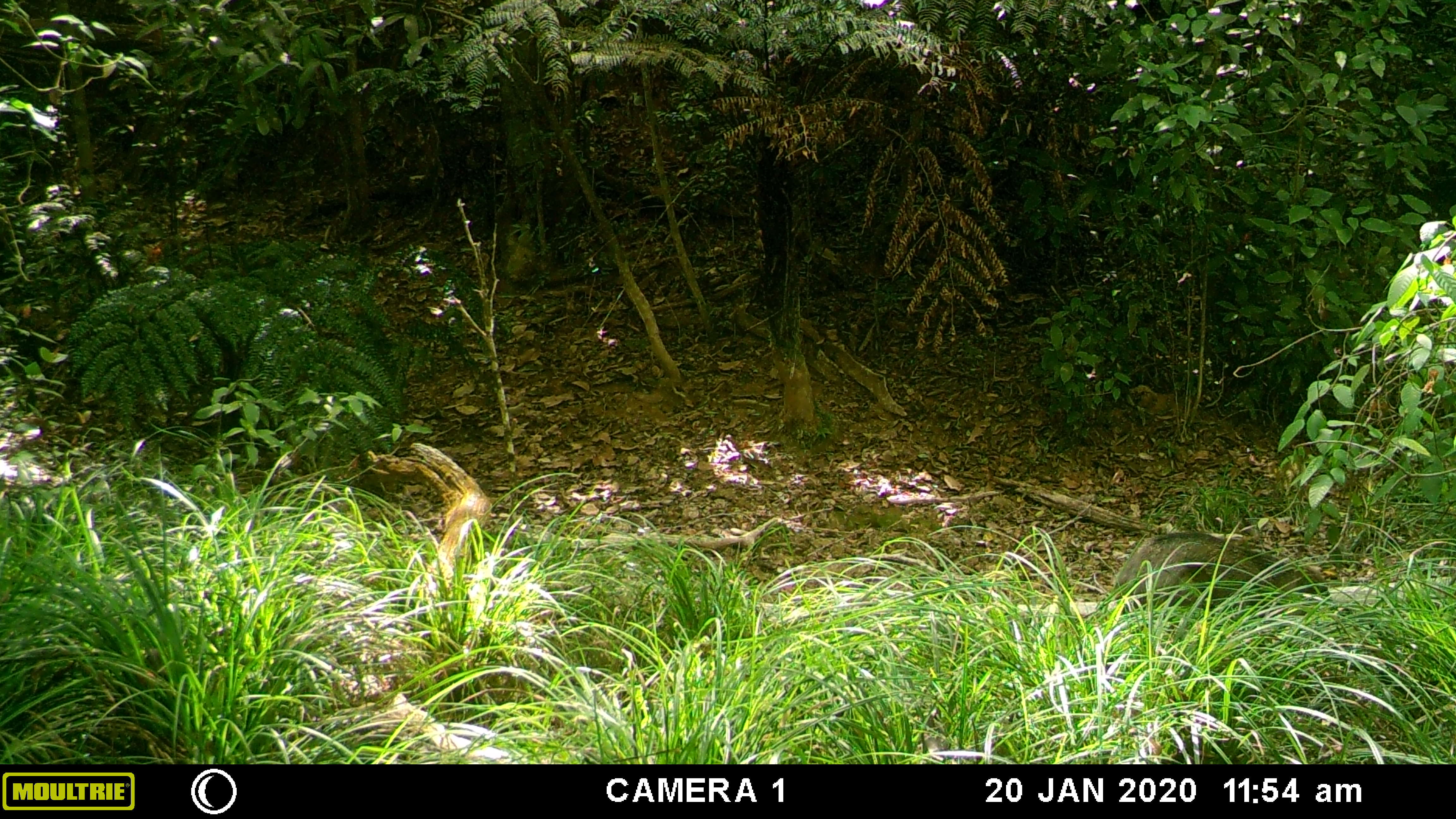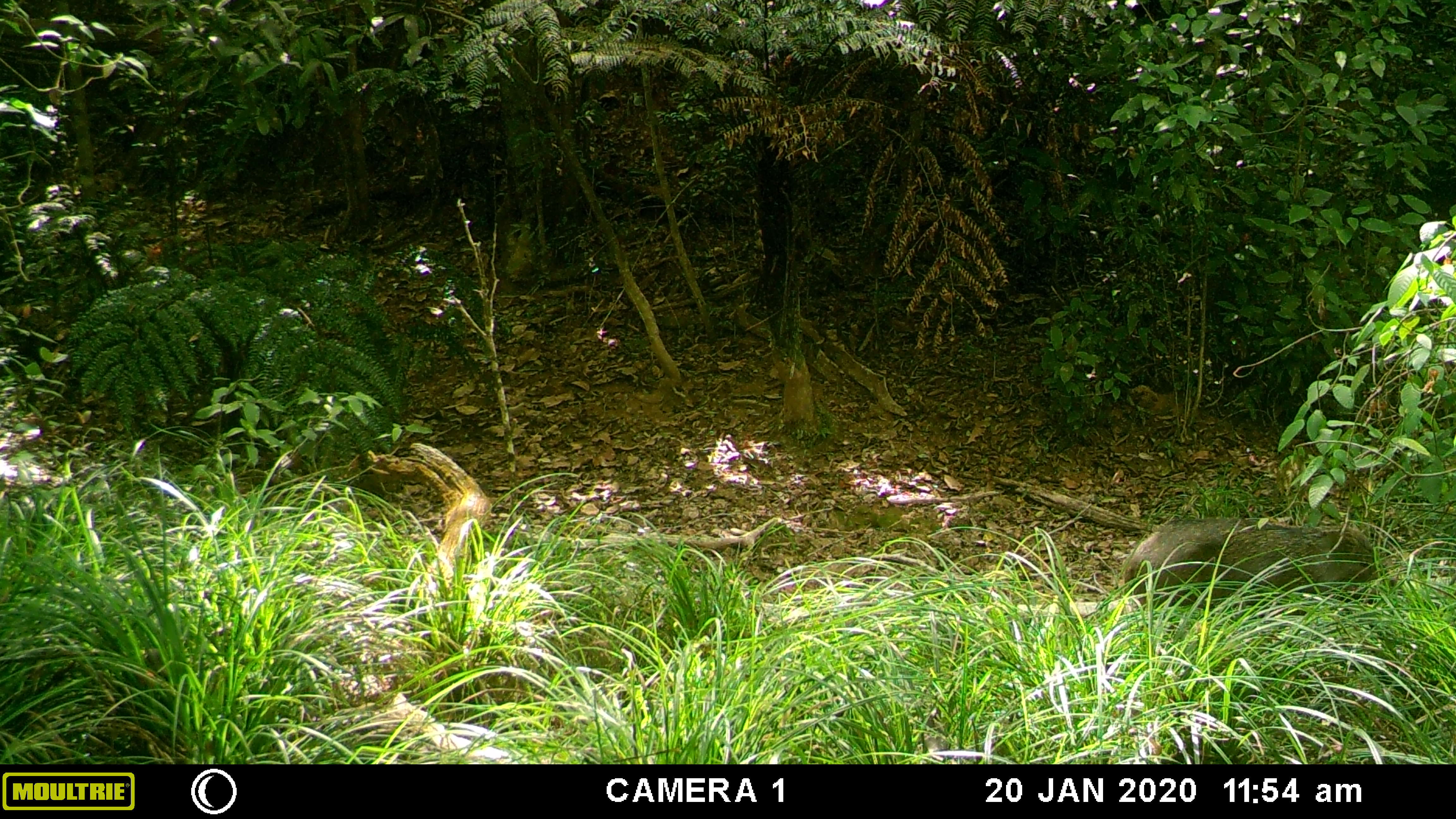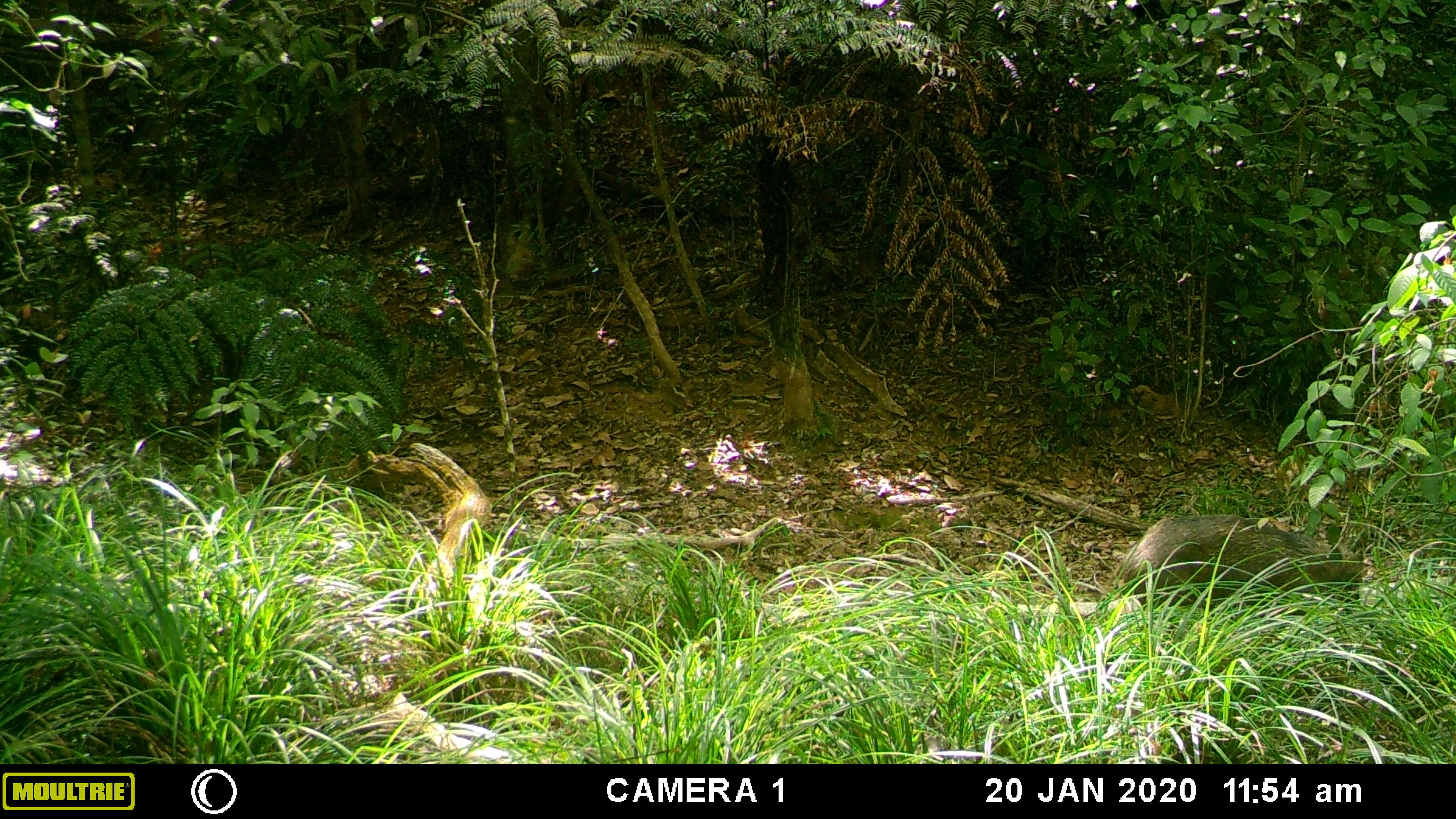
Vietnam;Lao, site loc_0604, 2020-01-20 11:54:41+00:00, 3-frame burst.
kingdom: Animalia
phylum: Chordata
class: Mammalia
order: Artiodactyla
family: Suidae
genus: Sus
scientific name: Sus scrofa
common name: eurasian wild pig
Eurasian wild pig (Sus scrofa). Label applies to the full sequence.